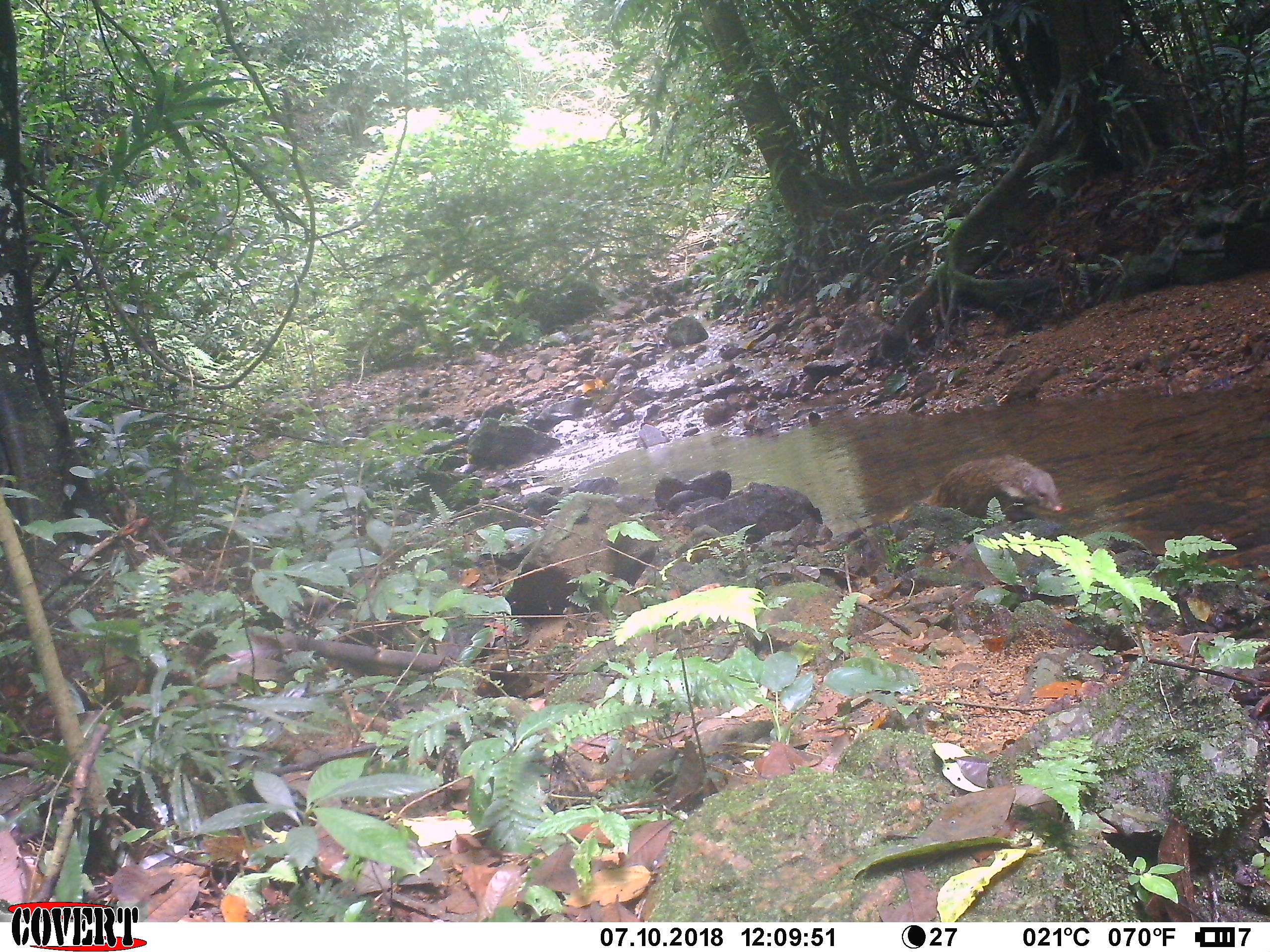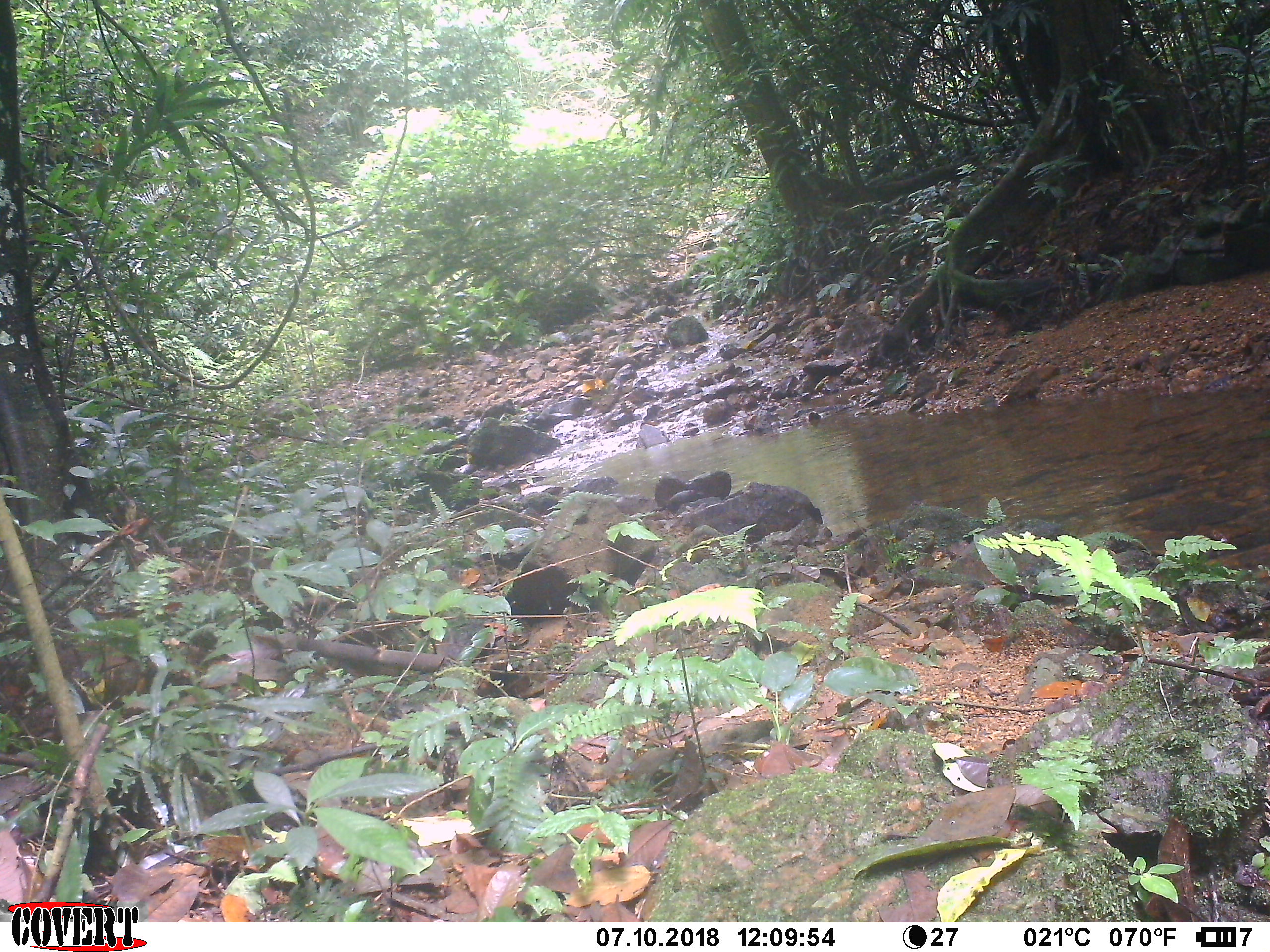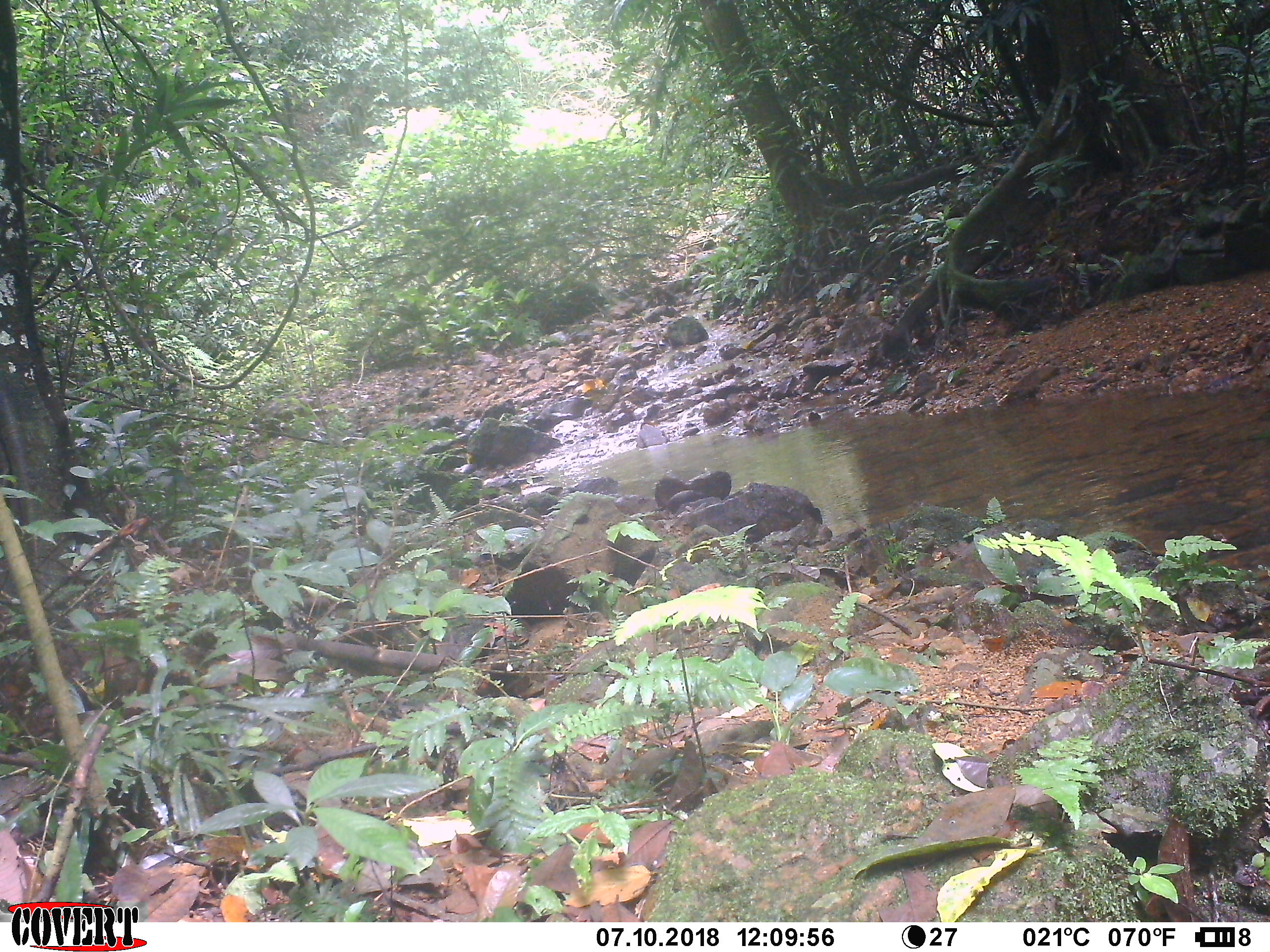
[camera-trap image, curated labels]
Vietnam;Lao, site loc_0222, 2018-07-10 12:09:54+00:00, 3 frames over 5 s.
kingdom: Animalia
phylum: Chordata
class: Mammalia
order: Carnivora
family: Herpestidae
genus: Urva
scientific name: Urva urva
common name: crab-eating mongoose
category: crab eating mongoose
Crab eating mongoose (crab-eating mongoose) (Urva urva). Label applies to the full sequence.